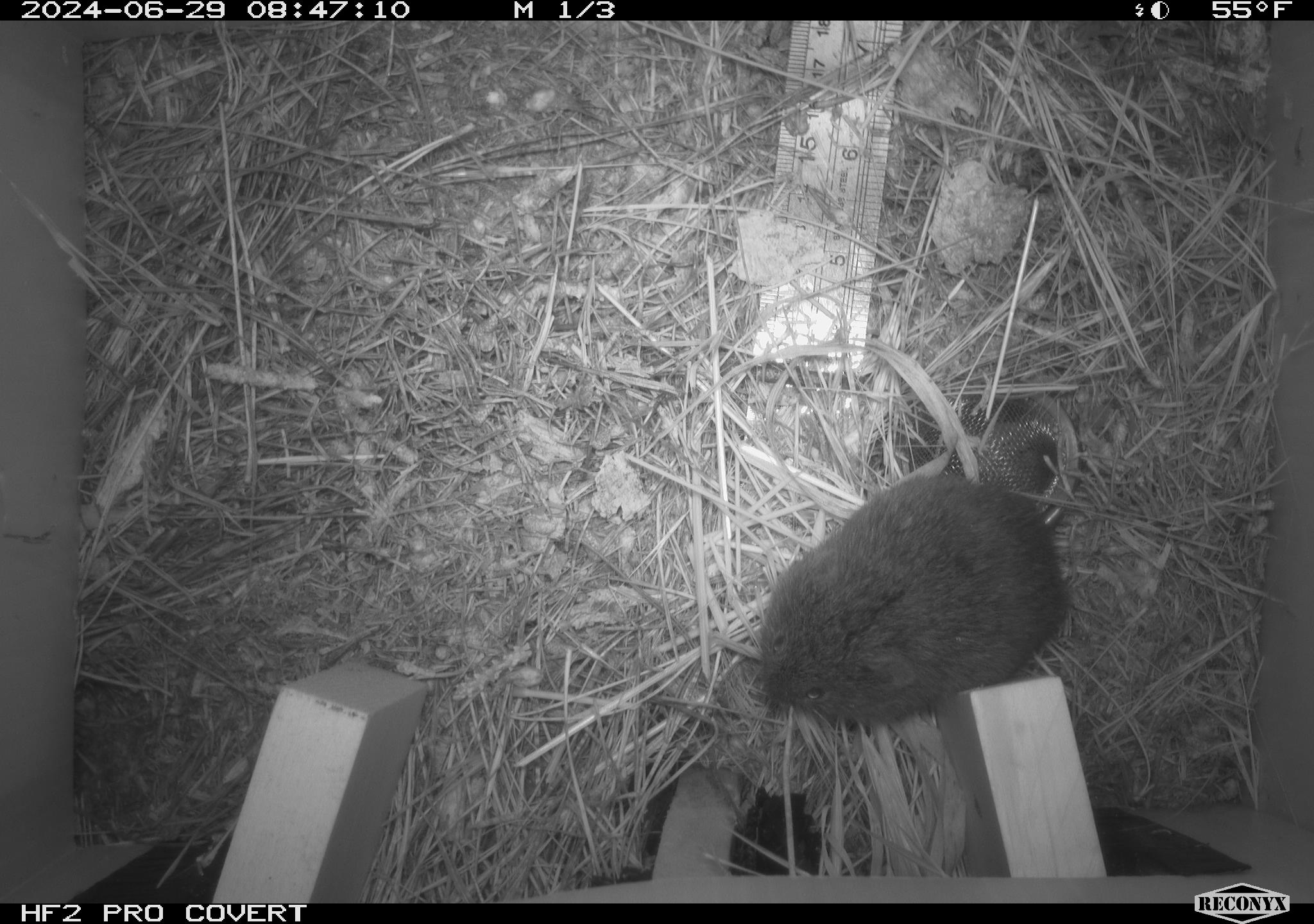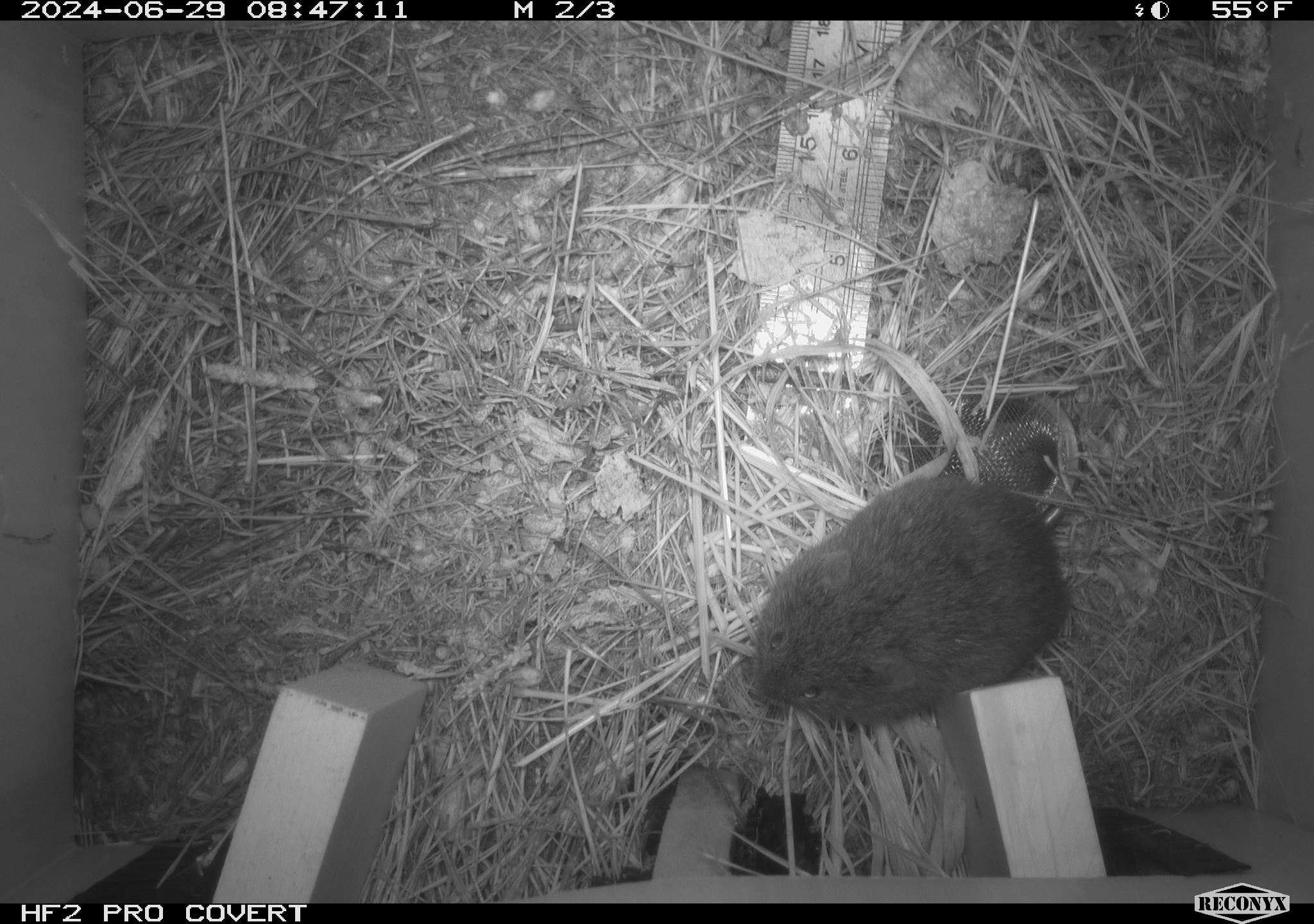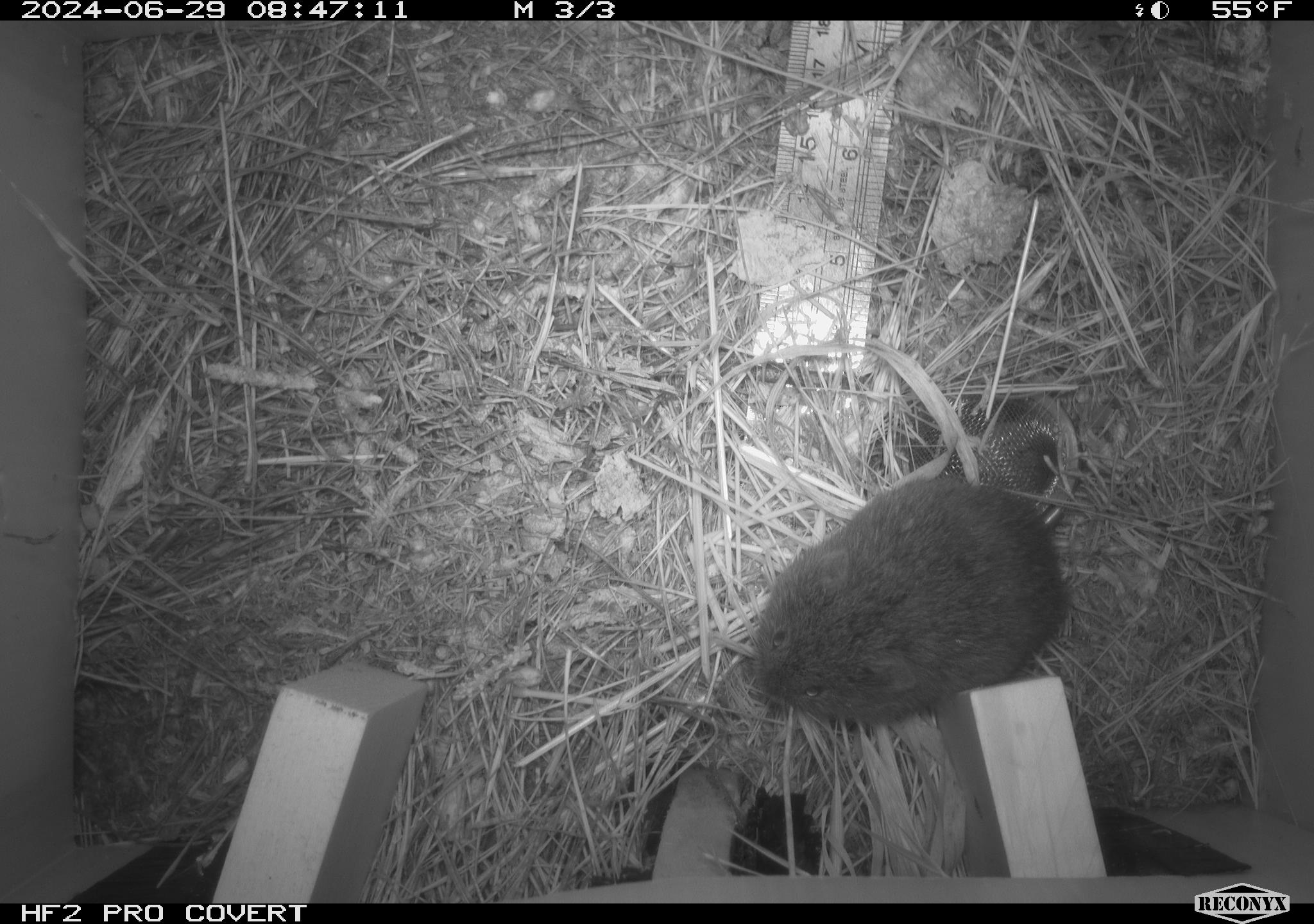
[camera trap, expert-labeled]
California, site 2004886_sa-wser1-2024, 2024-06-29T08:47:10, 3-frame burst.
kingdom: Animalia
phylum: Chordata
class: Mammalia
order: Rodentia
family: Cricetidae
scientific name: Arvicolinae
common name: voles, lemmings, and muskrats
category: arvicolinae subfamily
Arvicolinae subfamily (voles, lemmings, and muskrats) (Arvicolinae).